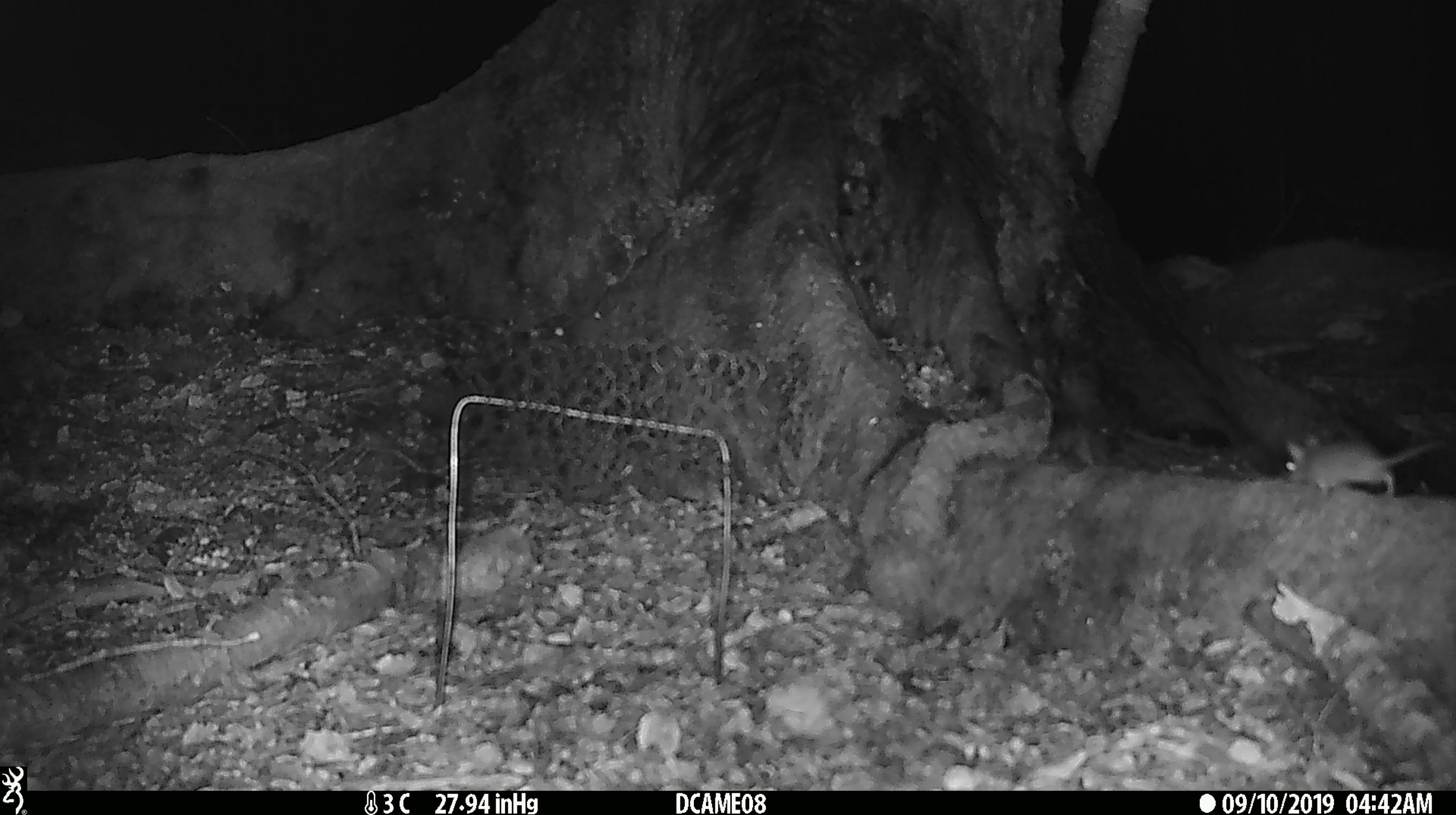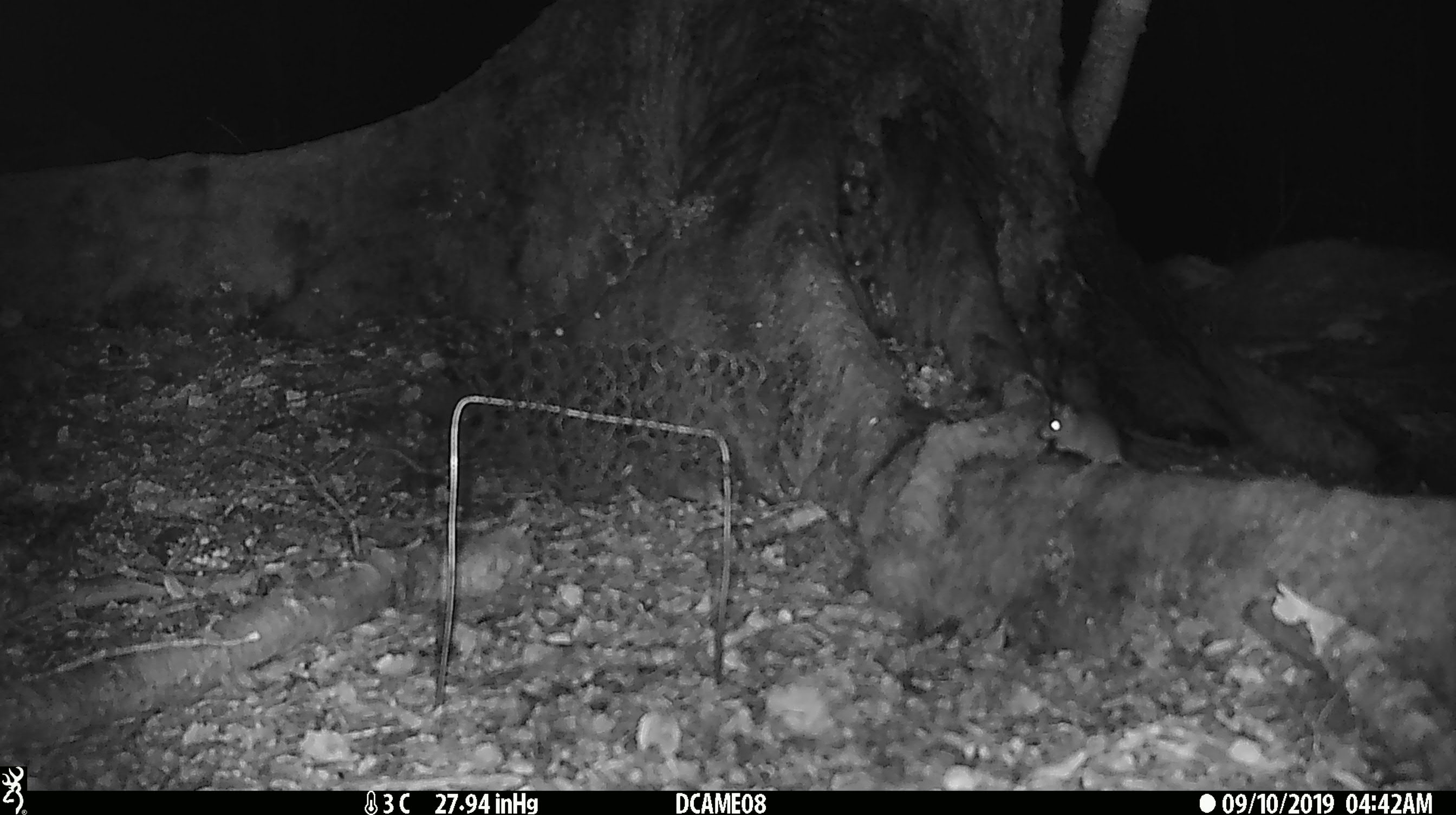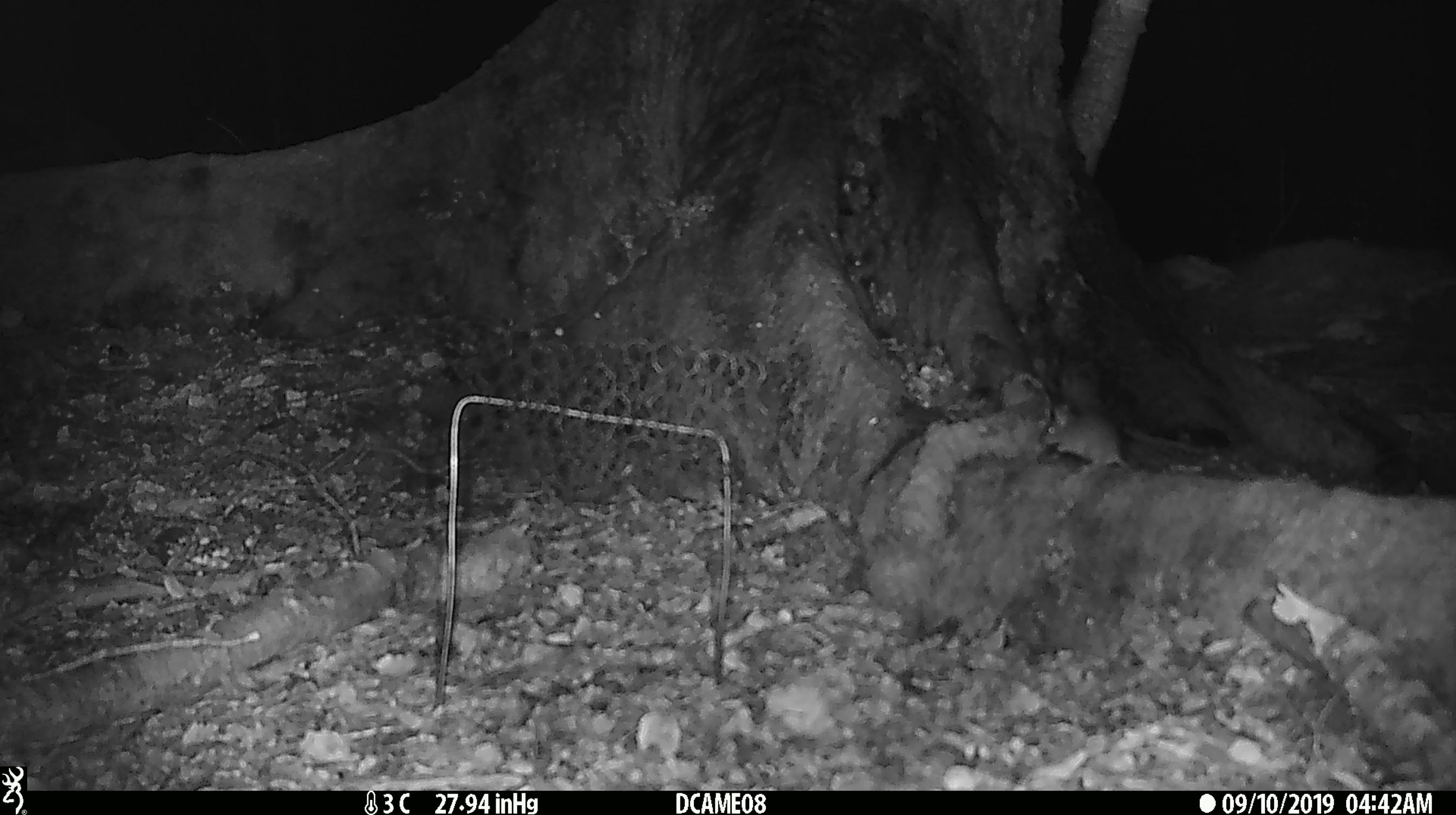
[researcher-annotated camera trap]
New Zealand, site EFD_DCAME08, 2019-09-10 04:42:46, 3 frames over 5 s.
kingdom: Animalia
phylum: Chordata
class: Mammalia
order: Rodentia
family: Muridae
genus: Mus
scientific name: Mus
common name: mouse